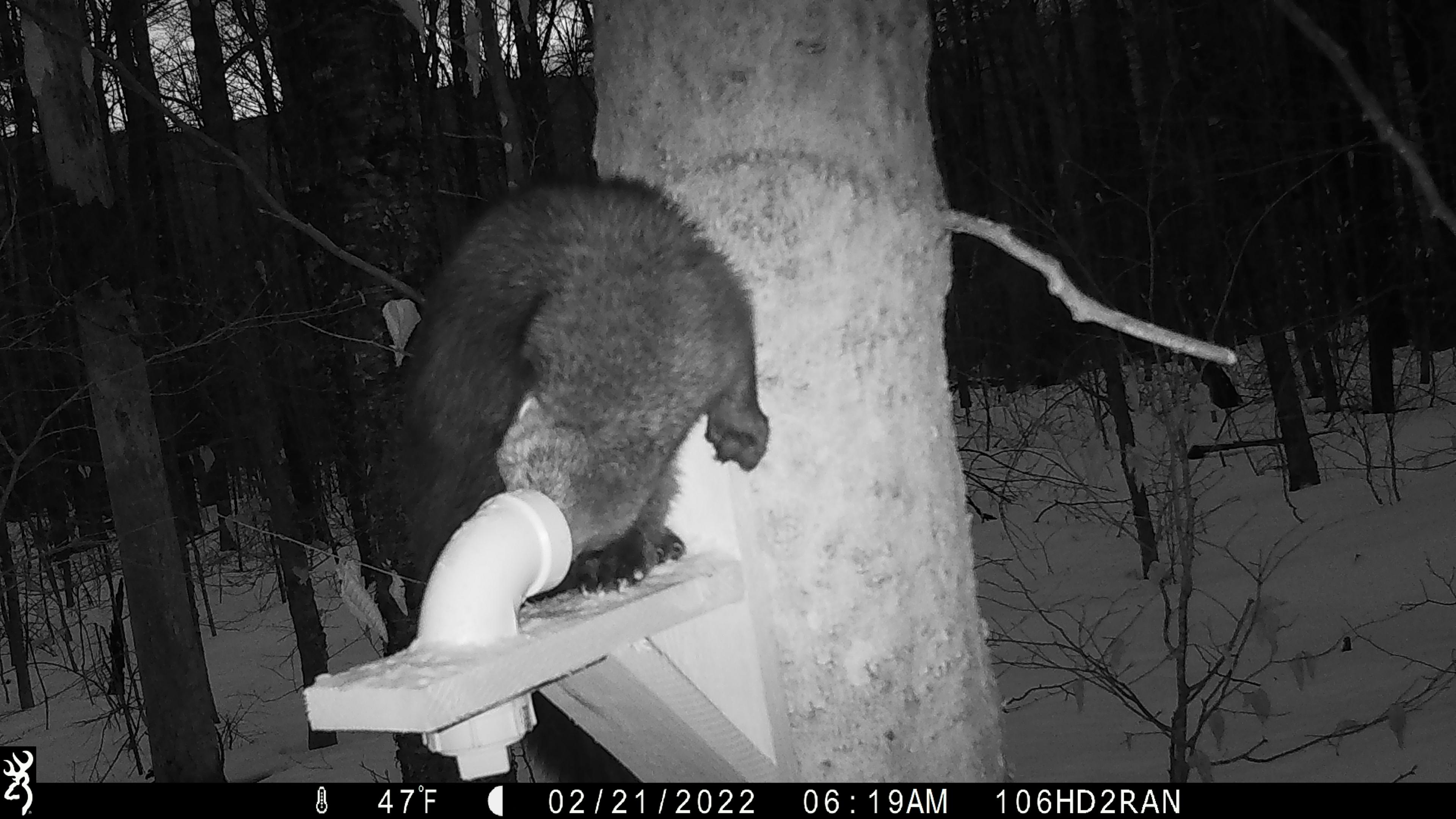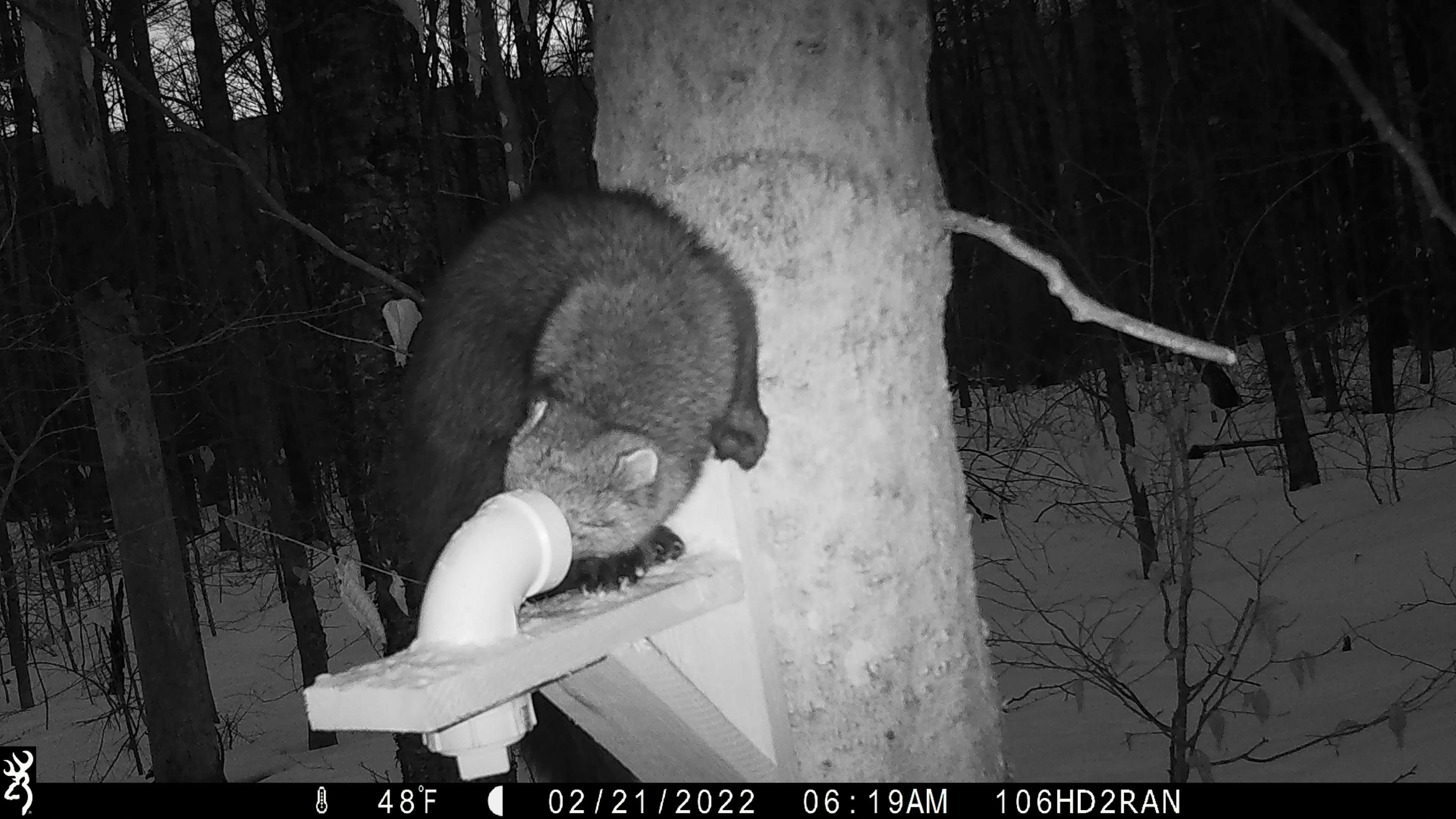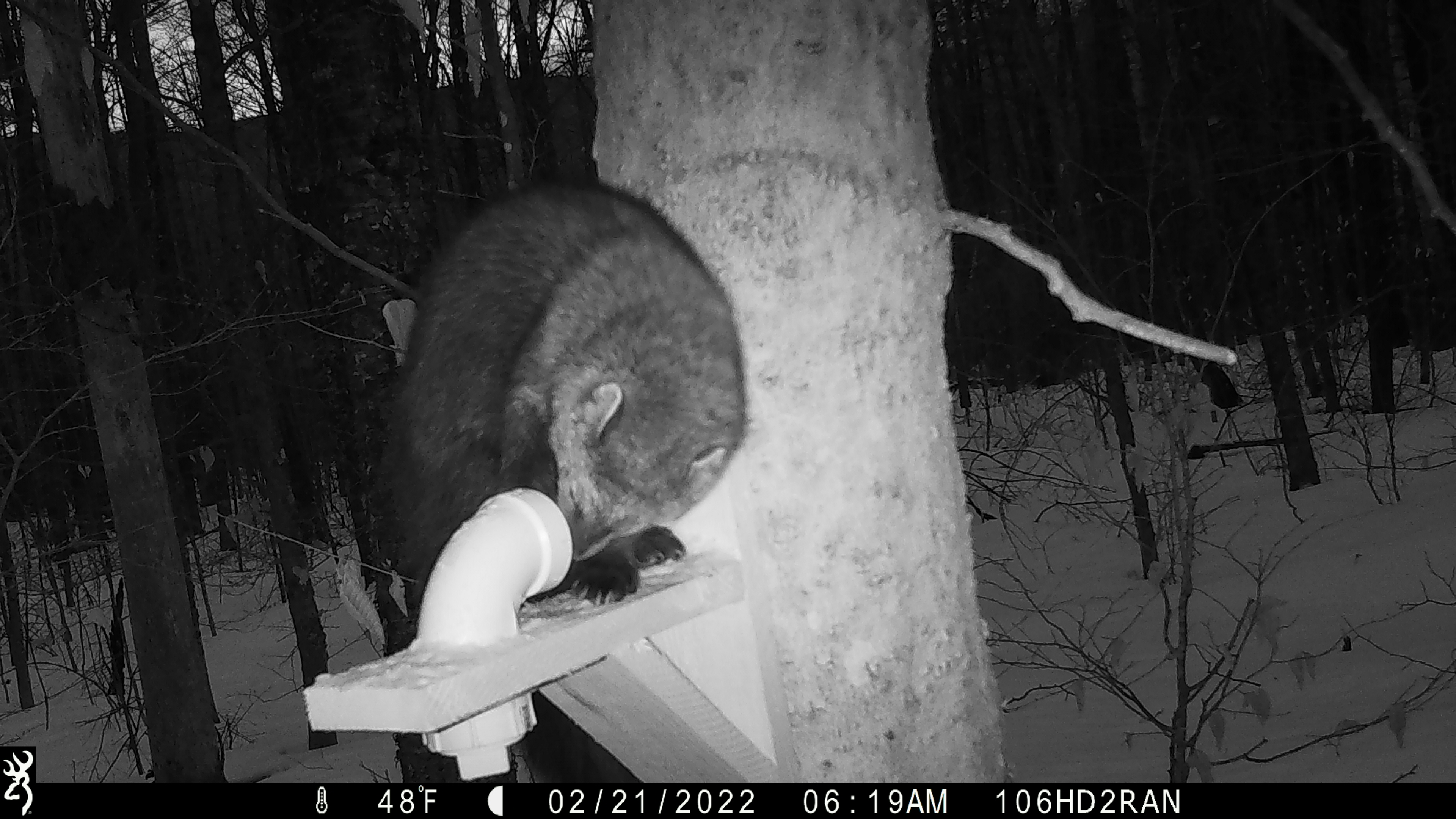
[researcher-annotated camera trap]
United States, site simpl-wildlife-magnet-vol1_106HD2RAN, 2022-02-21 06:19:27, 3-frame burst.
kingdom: Animalia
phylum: Chordata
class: Mammalia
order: Carnivora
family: Mustelidae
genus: Pekania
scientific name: Pekania pennanti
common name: fisher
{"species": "fisher (Pekania pennanti)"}